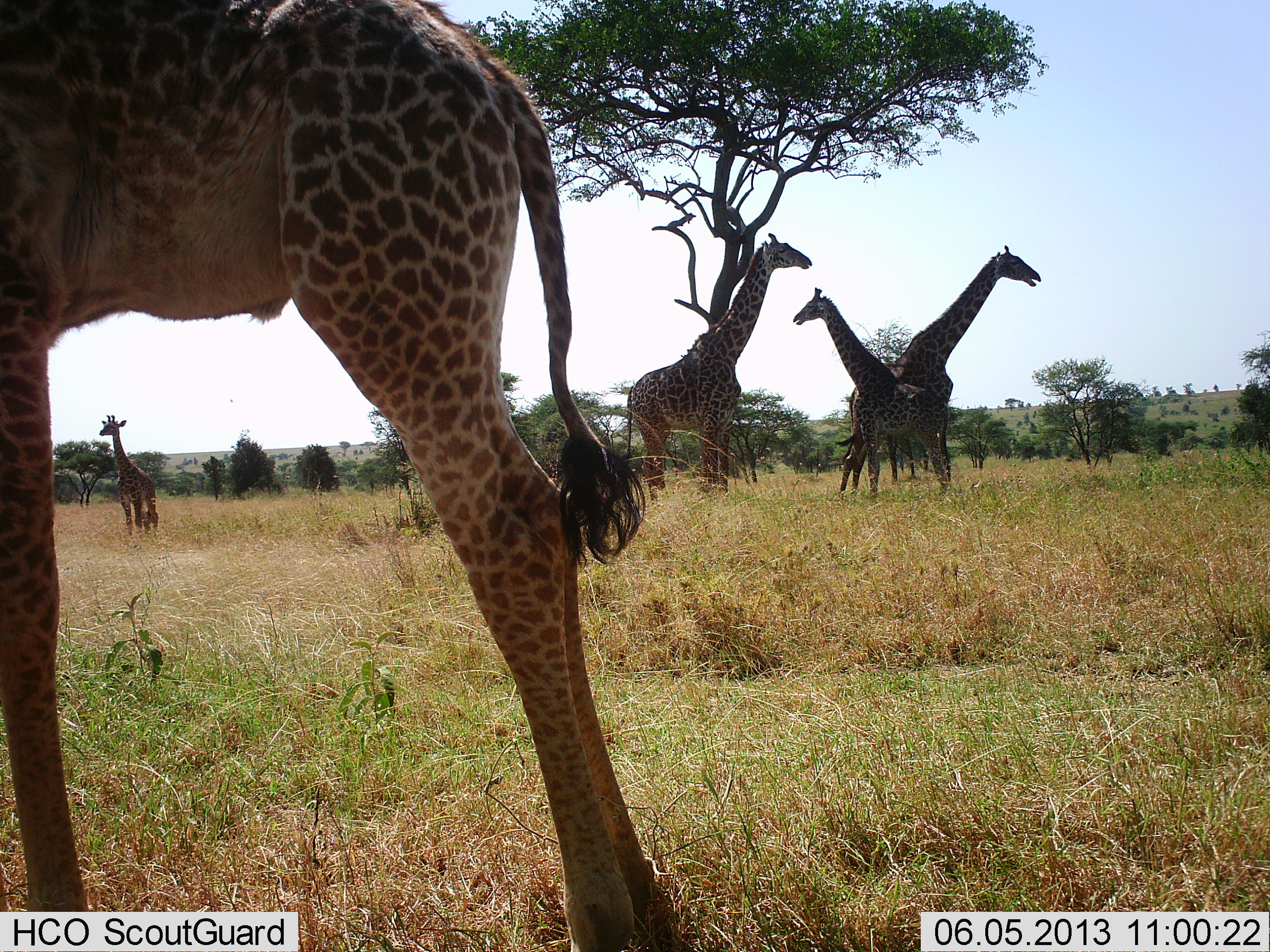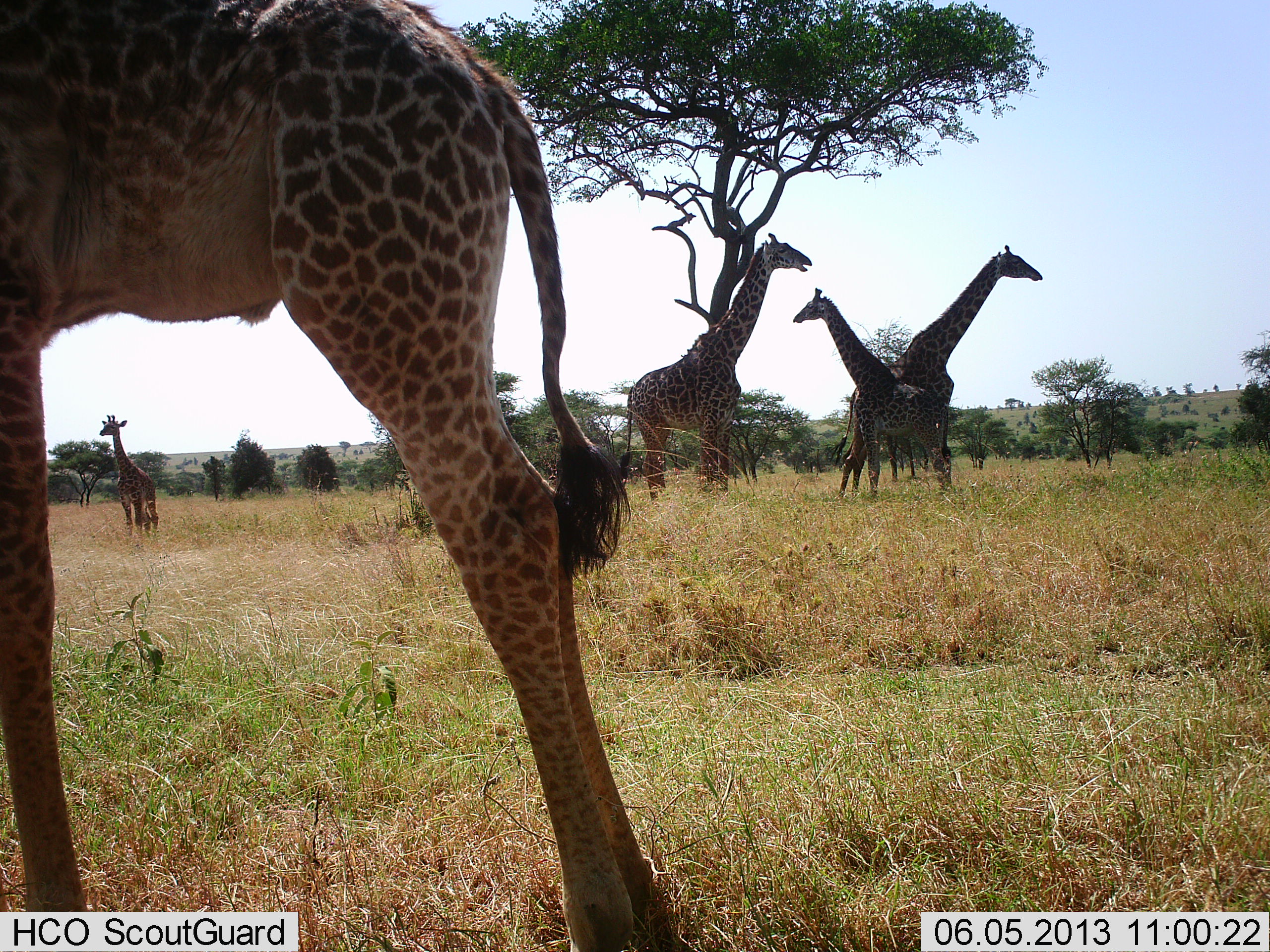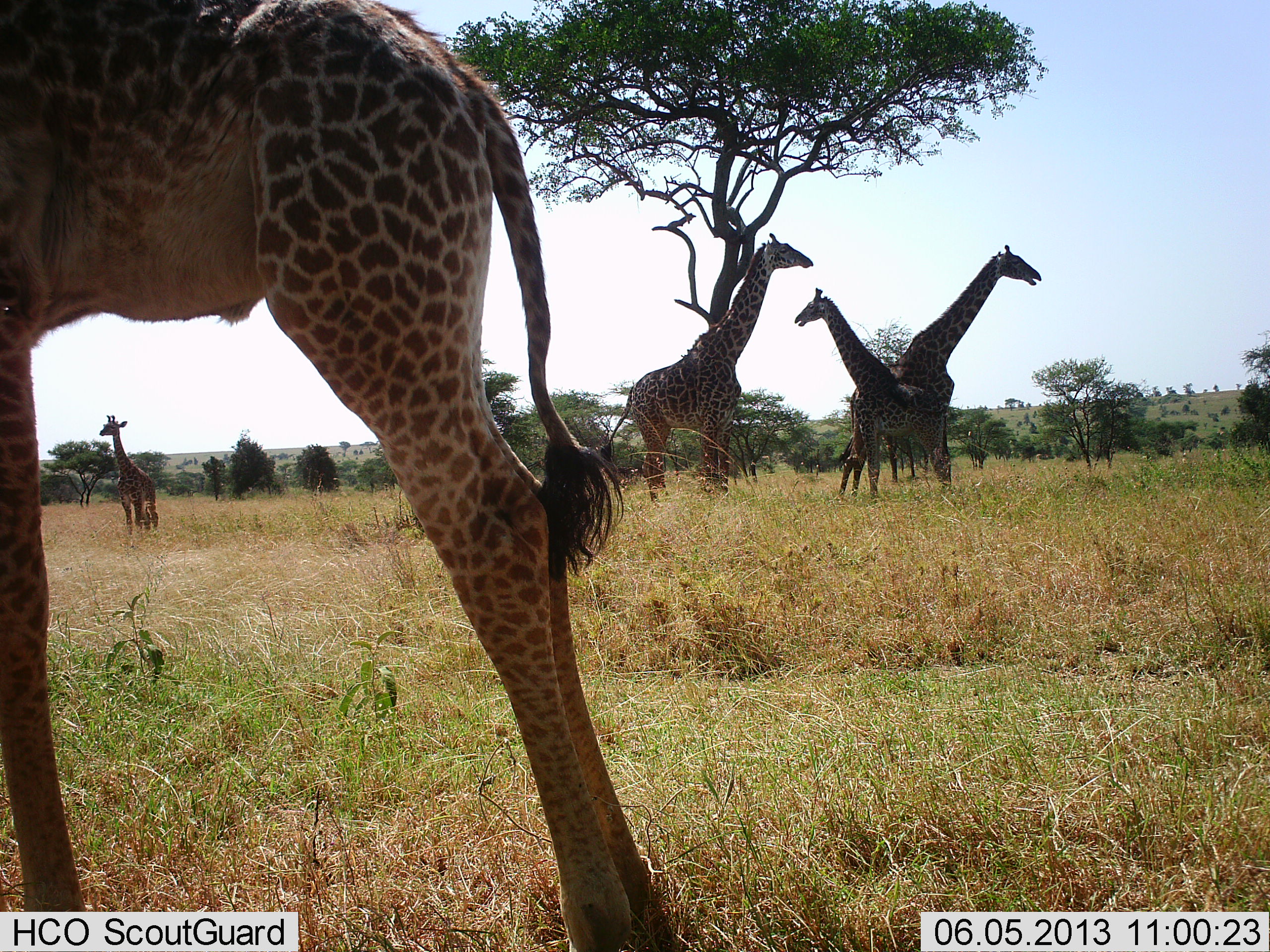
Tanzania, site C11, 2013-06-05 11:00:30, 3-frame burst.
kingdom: Animalia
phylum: Chordata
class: Mammalia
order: Artiodactyla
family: Giraffidae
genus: Giraffa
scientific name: Giraffa camelopardalis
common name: giraffe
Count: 5.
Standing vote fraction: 100%.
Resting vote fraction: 0%.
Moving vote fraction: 0%.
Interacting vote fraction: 0%.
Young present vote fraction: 40%.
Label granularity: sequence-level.